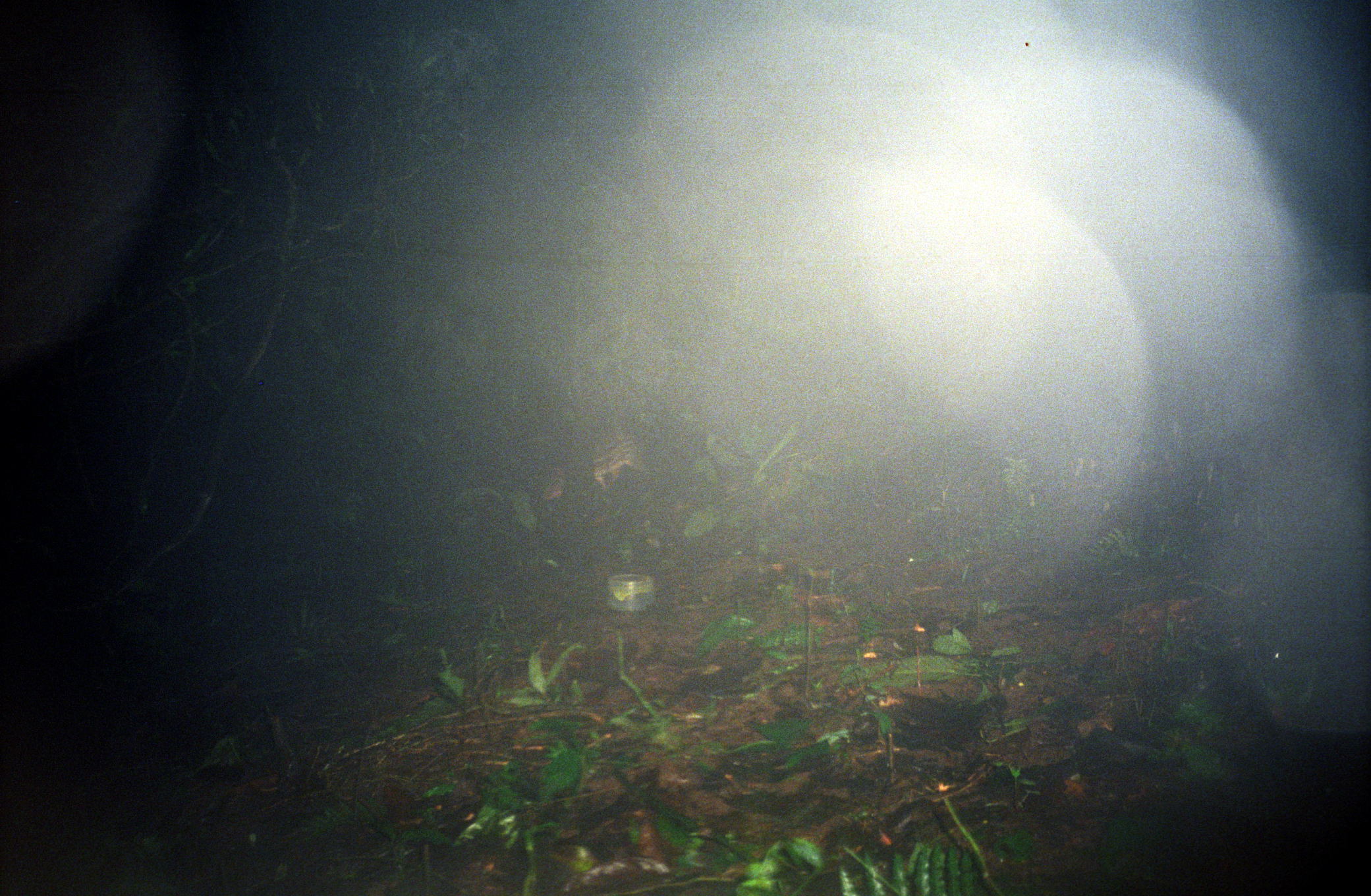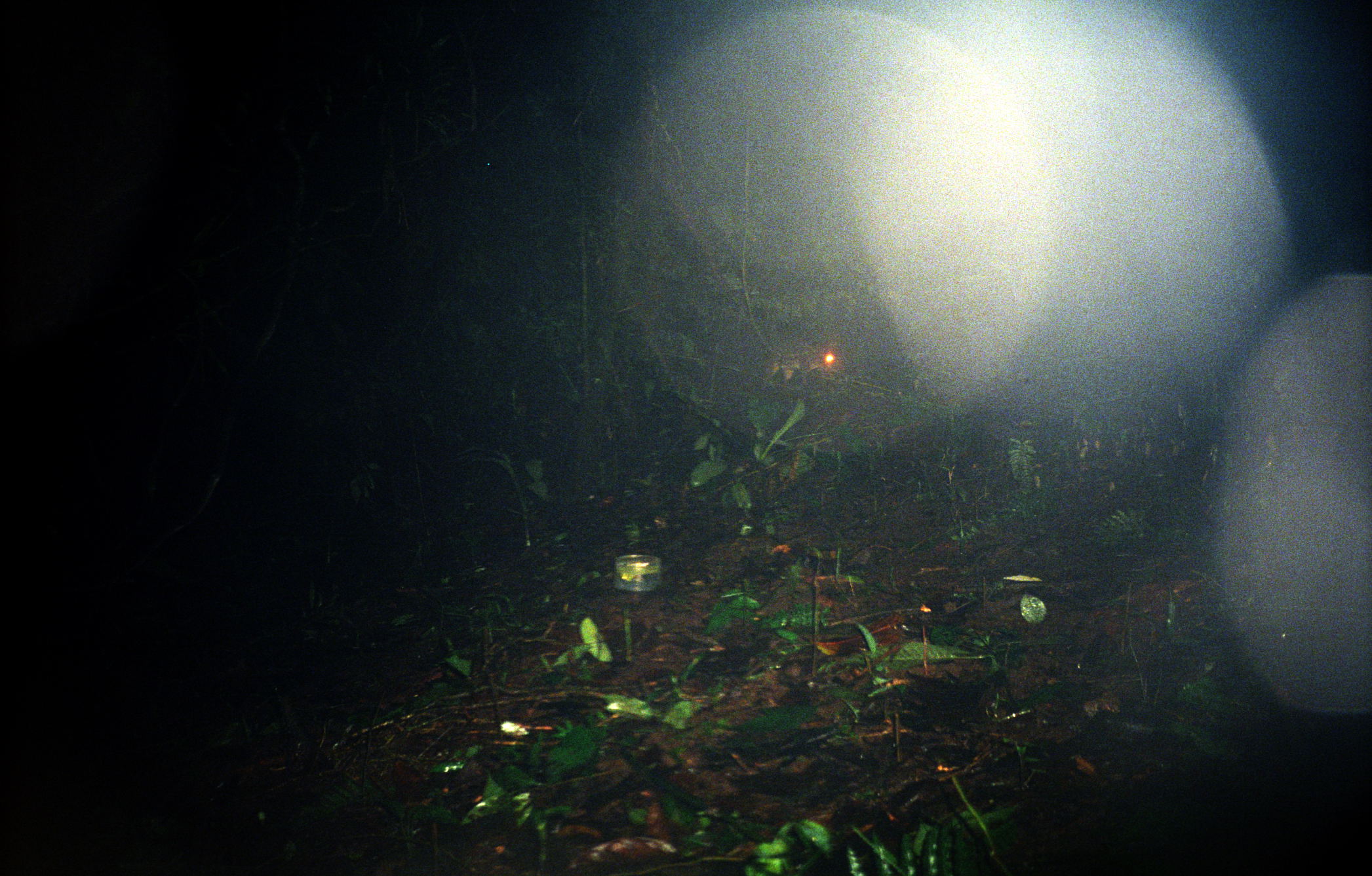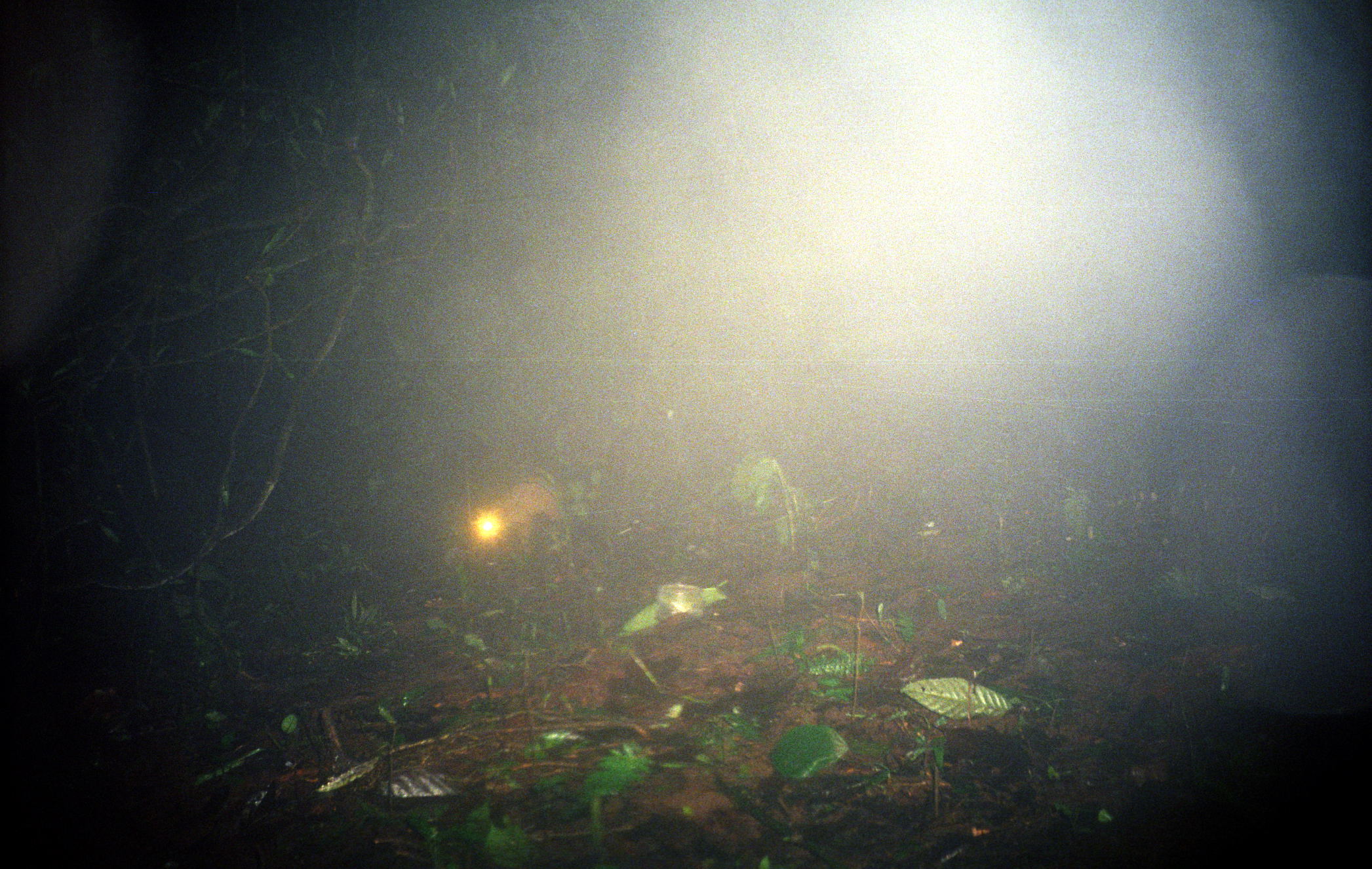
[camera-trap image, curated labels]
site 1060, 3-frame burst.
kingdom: Animalia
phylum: Chordata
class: Mammalia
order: Rodentia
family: Cuniculidae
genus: Cuniculus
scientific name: Cuniculus paca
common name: spotted paca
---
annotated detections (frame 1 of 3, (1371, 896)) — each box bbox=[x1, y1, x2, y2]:
cuniculus paca: bbox=[542, 432, 652, 499]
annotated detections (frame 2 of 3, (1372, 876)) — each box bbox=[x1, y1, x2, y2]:
cuniculus paca: bbox=[764, 345, 843, 387]